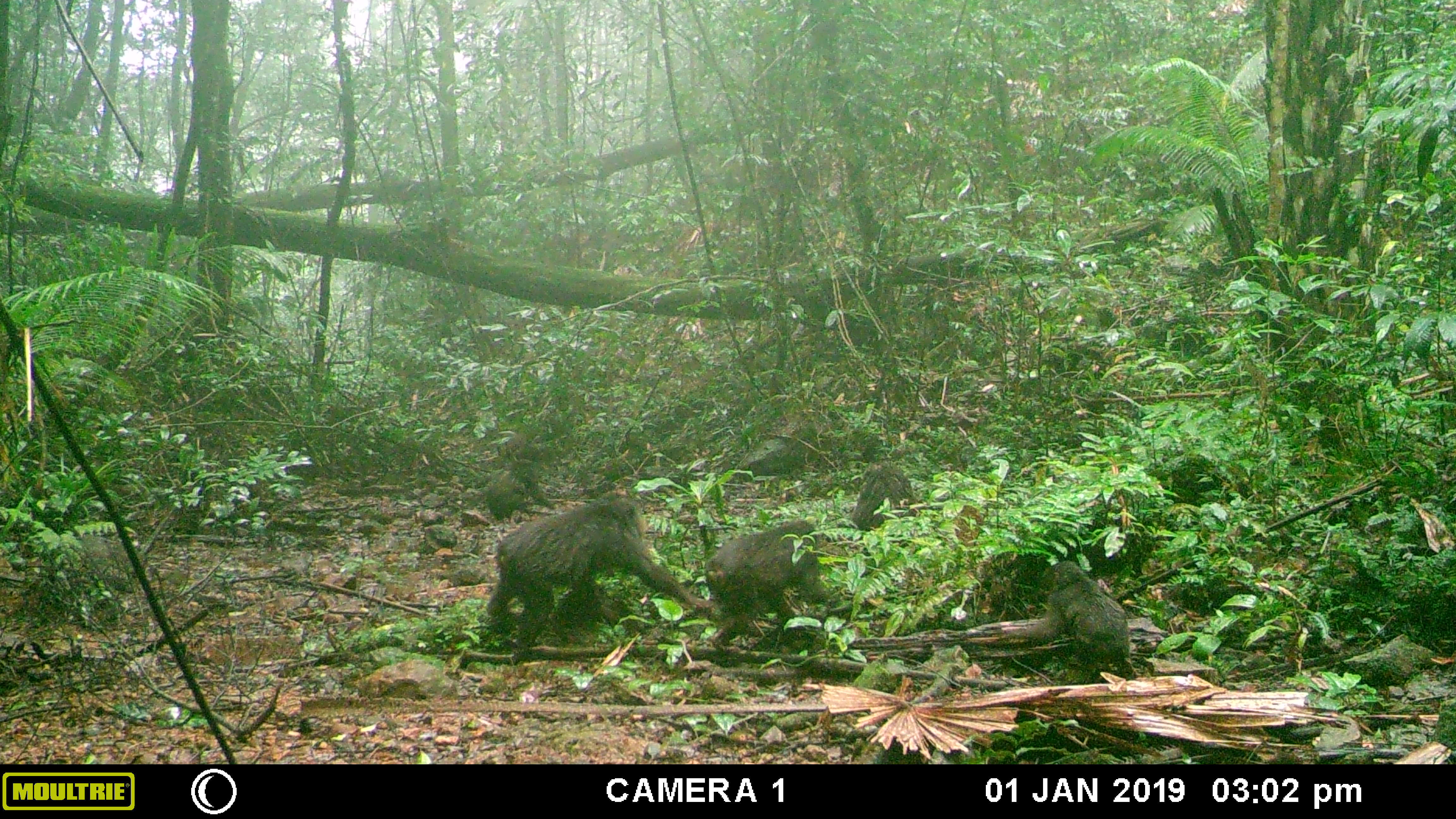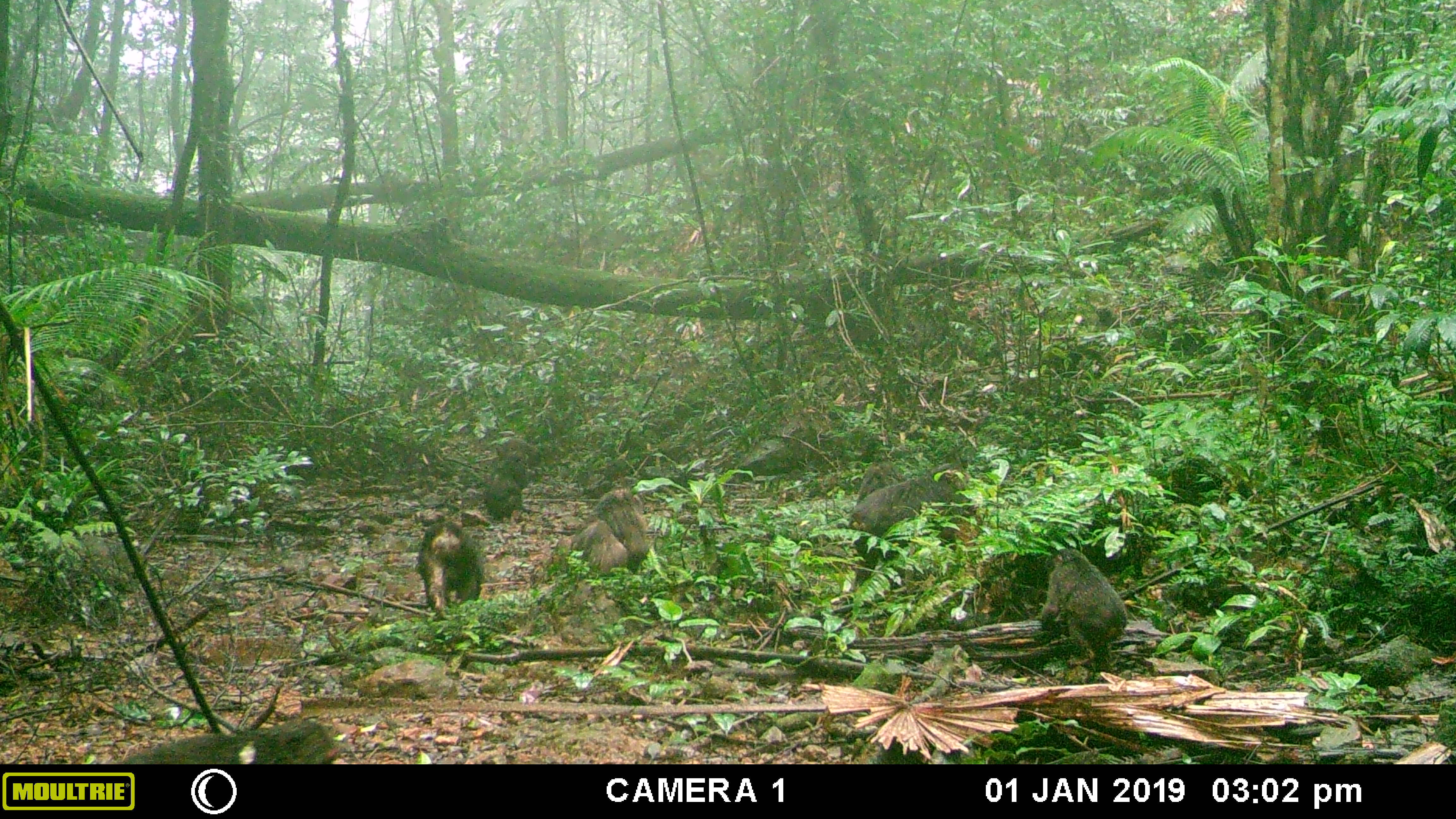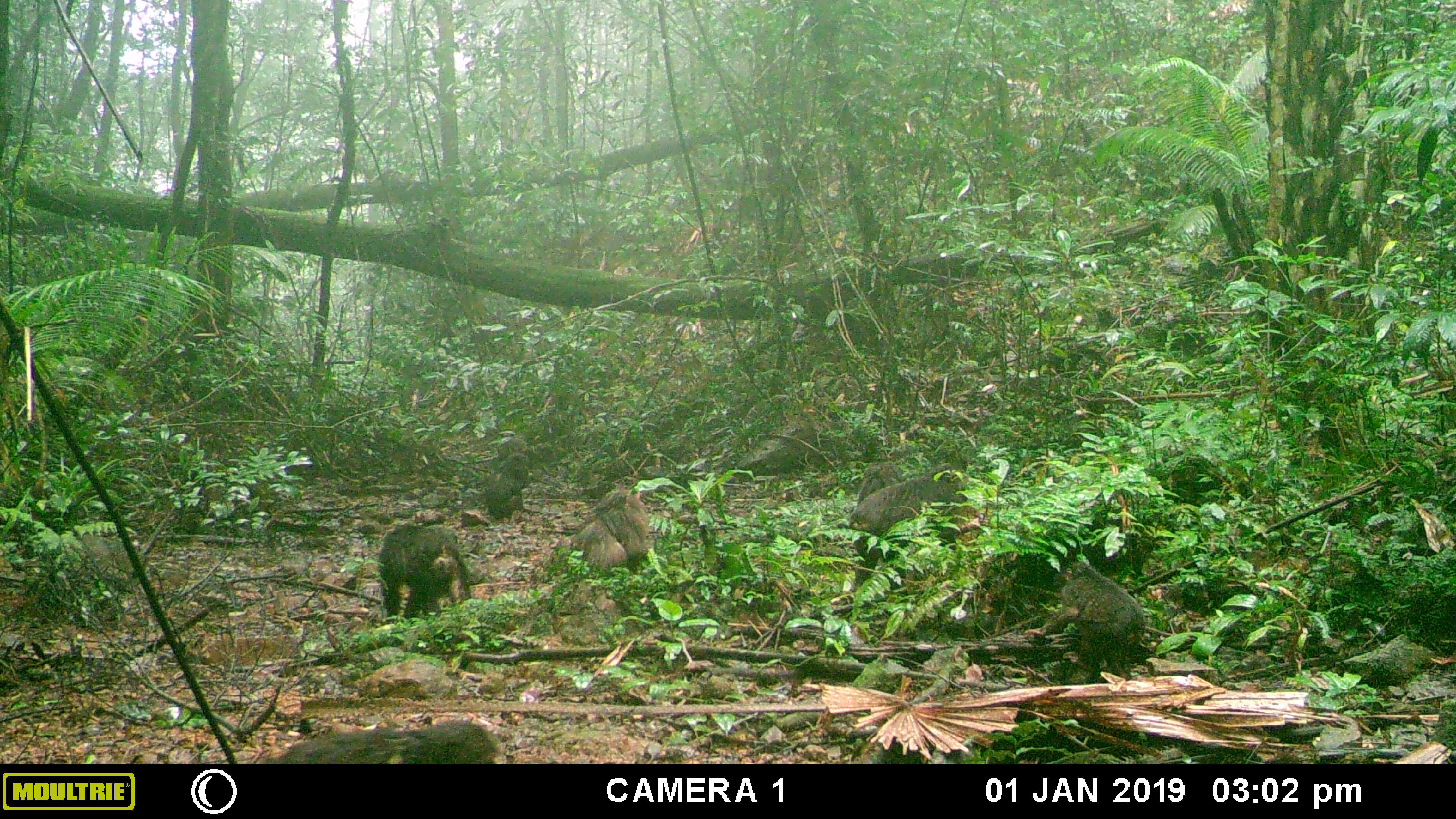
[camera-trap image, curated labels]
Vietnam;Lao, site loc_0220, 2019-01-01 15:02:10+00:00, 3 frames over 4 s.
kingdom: Animalia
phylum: Chordata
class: Mammalia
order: Primates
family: Cercopithecidae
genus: Macaca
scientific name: Macaca arctoides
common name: stump-tailed macaque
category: stump tailed macaque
Stump tailed macaque (stump-tailed macaque) (Macaca arctoides). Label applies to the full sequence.